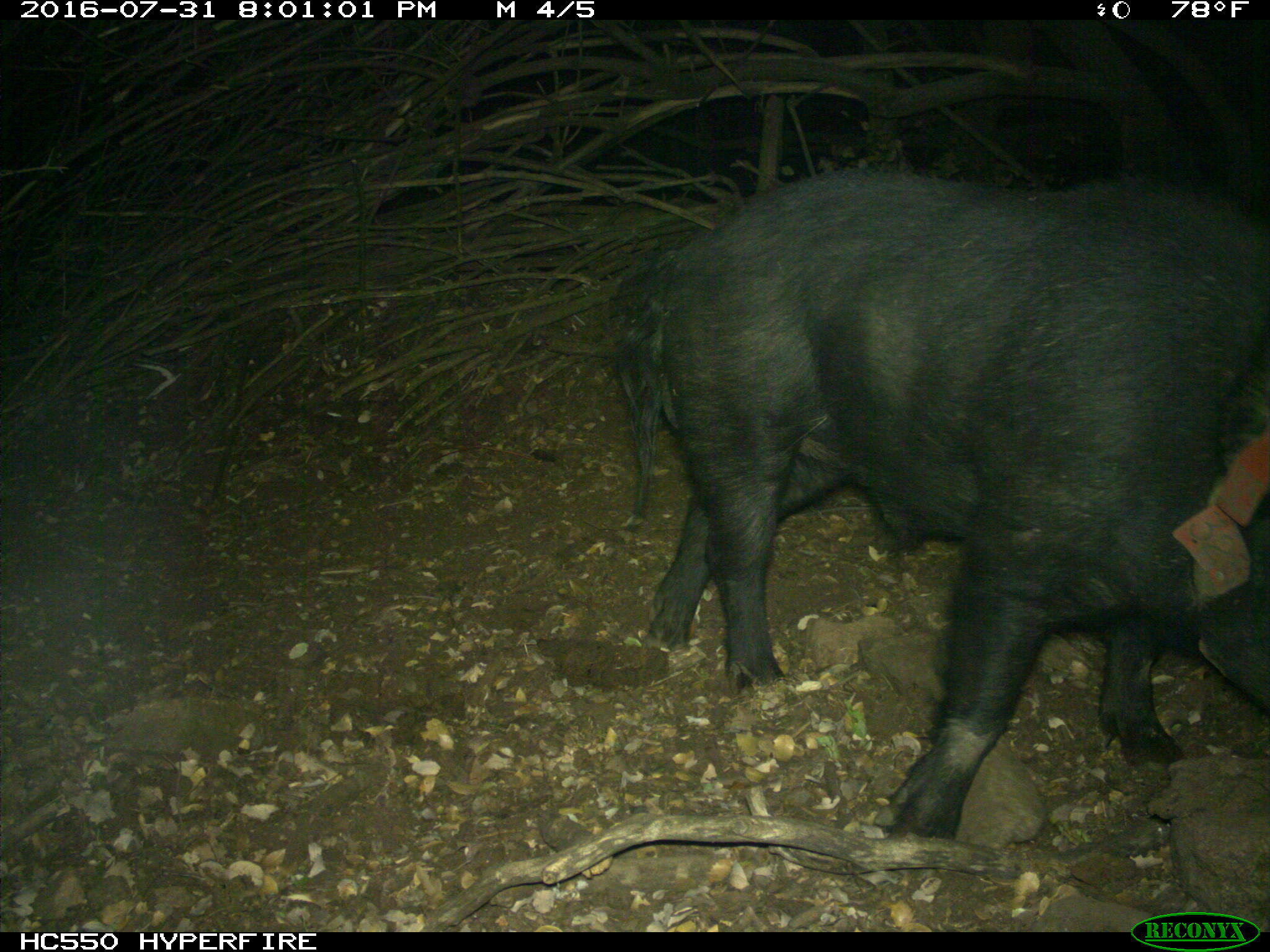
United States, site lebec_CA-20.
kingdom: Animalia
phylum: Chordata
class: Mammalia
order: Artiodactyla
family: Suidae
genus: Sus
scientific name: Sus scrofa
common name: wild boar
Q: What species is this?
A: Sus scrofa (wild boar).